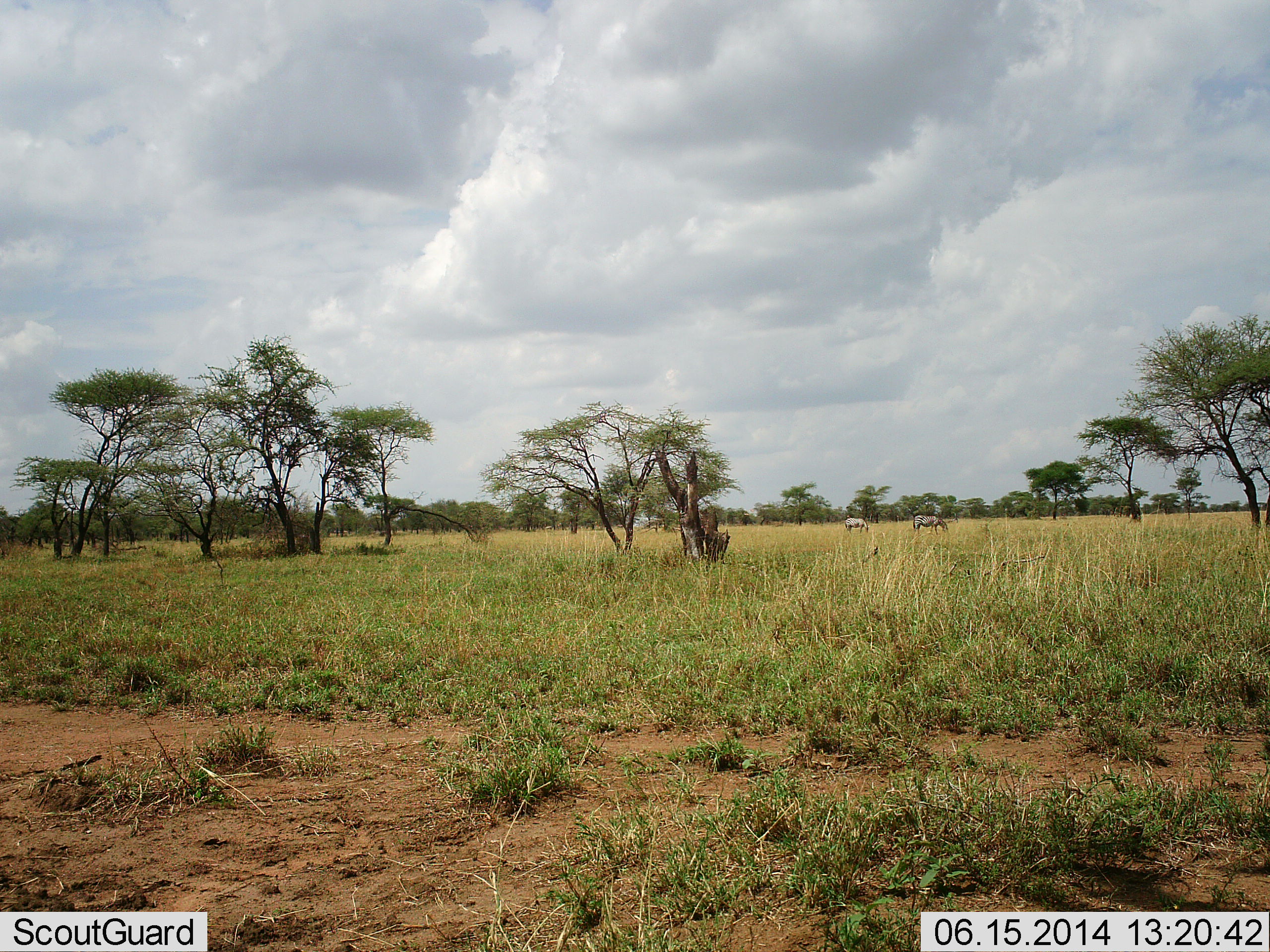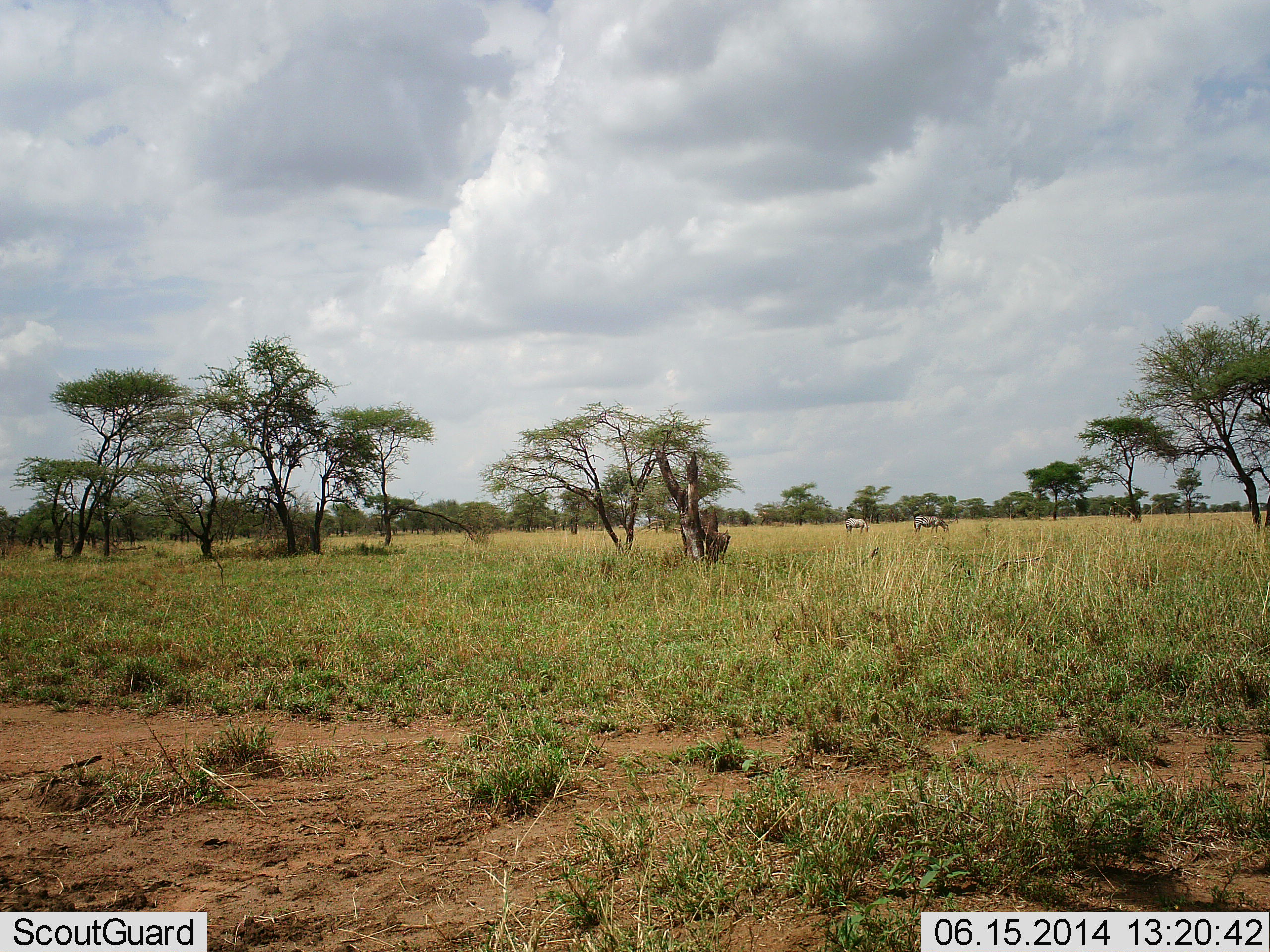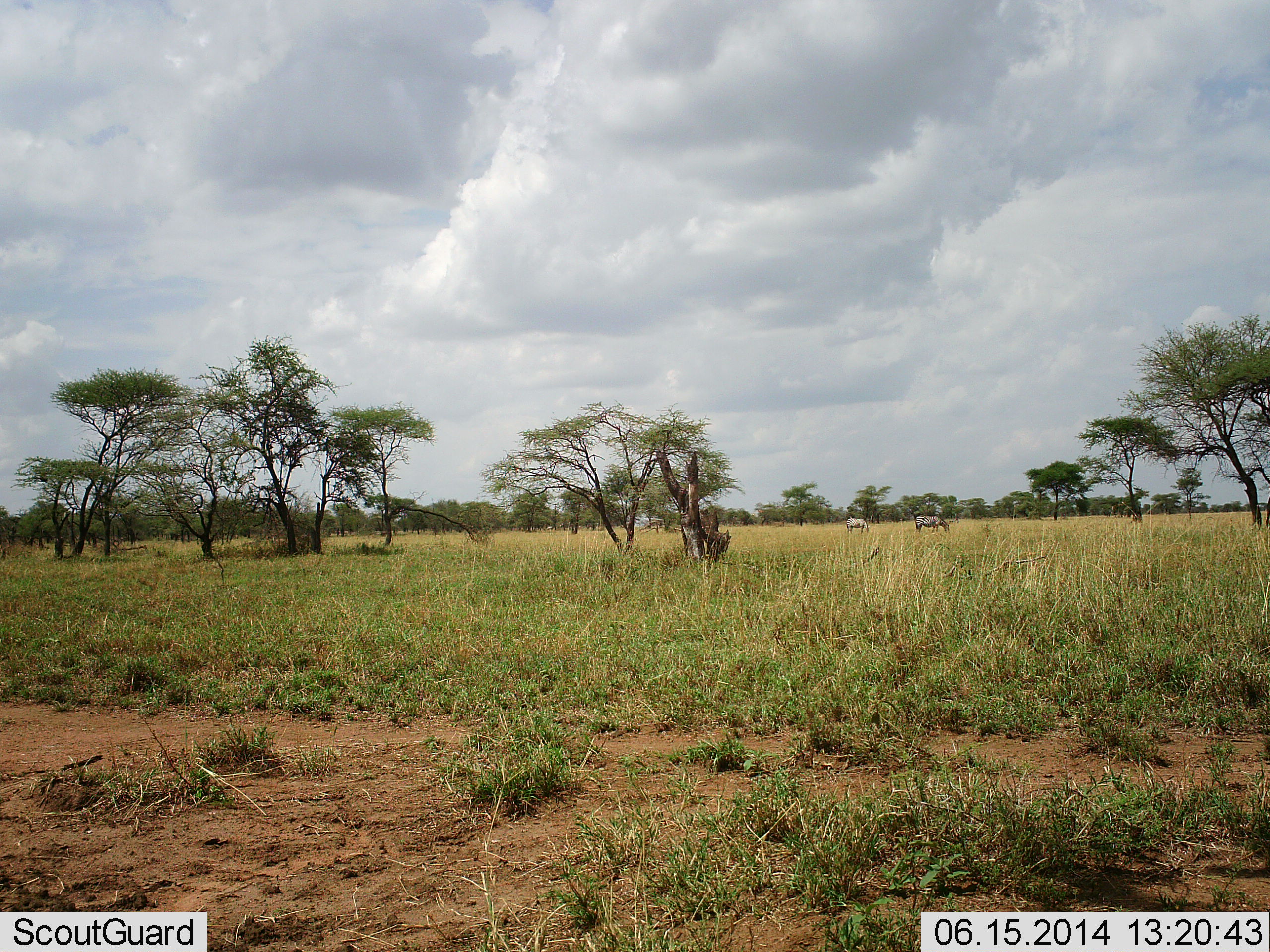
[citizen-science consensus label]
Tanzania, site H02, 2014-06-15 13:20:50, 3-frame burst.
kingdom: Animalia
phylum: Chordata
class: Mammalia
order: Perissodactyla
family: Equidae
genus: Equus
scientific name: Equus quagga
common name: plains zebra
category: zebra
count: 2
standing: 27%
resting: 0%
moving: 0%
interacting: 0%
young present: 0%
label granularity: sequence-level